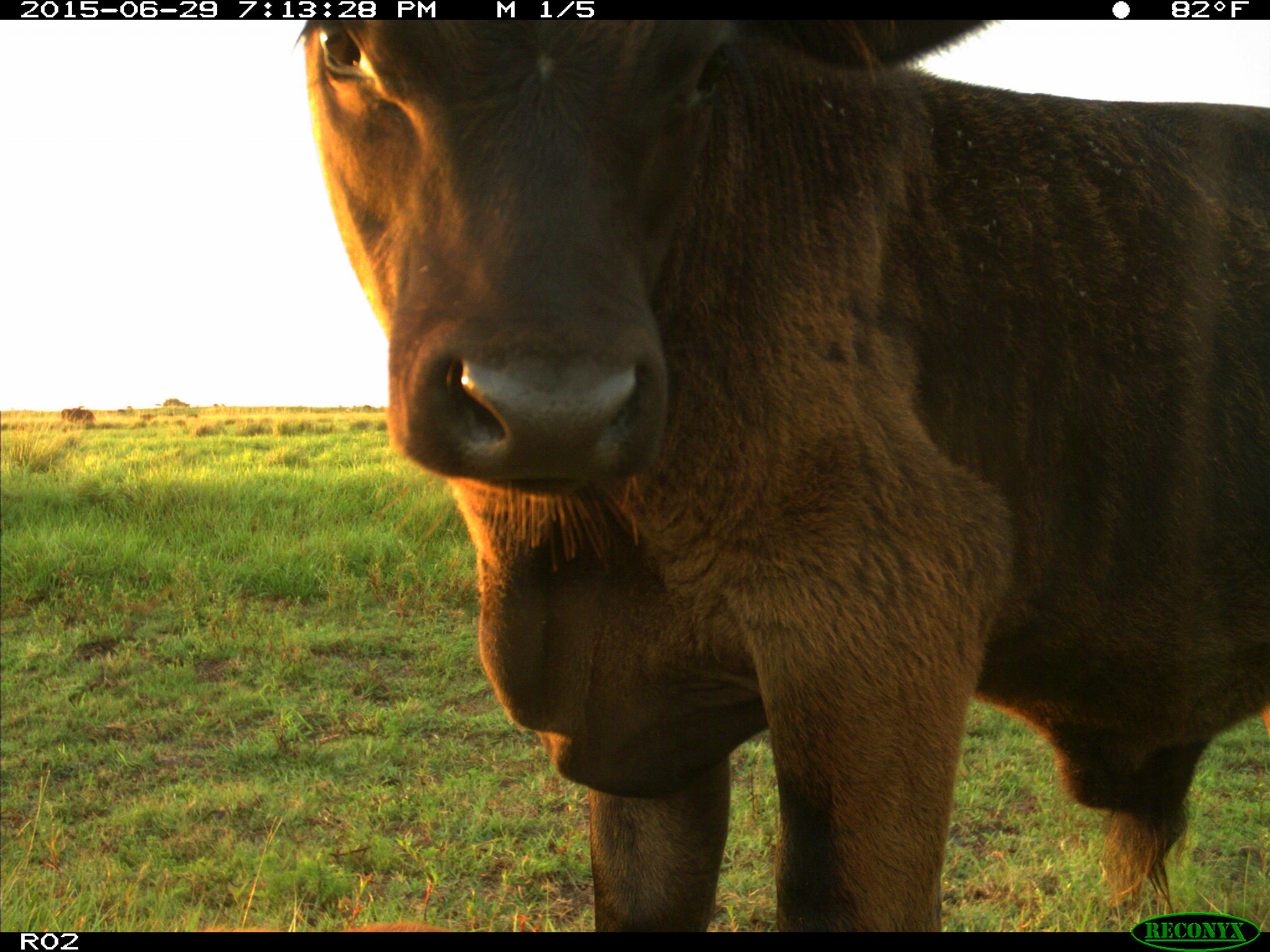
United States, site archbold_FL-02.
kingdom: Animalia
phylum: Chordata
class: Mammalia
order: Artiodactyla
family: Bovidae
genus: Bos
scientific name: Bos taurus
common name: domestic cow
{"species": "Bos taurus (domestic cow)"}